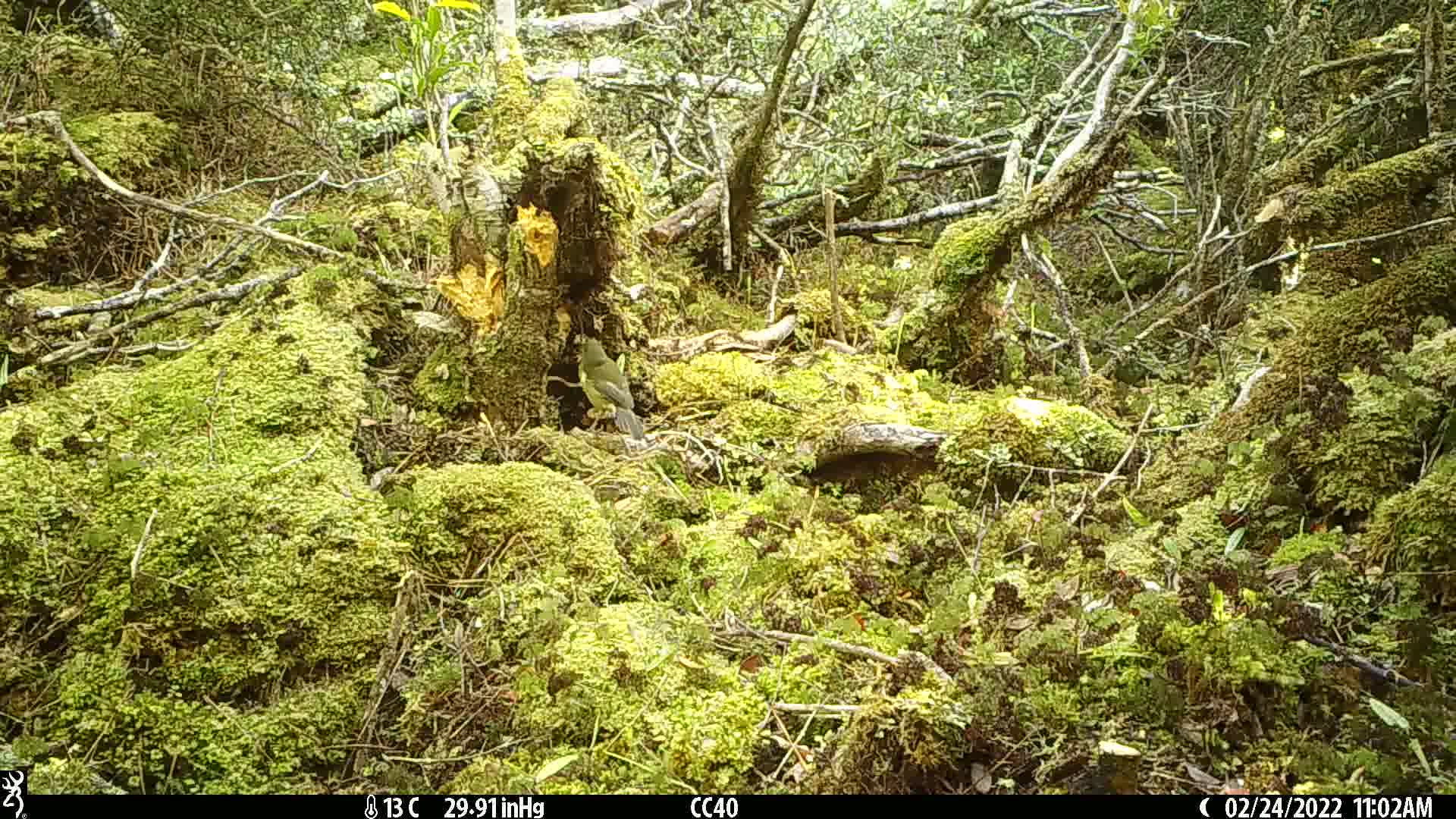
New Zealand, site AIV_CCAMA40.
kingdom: Animalia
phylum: Chordata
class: Aves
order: Passeriformes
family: Meliphagidae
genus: Anthornis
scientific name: Anthornis melanura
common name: new zealand bellbird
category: bellbird